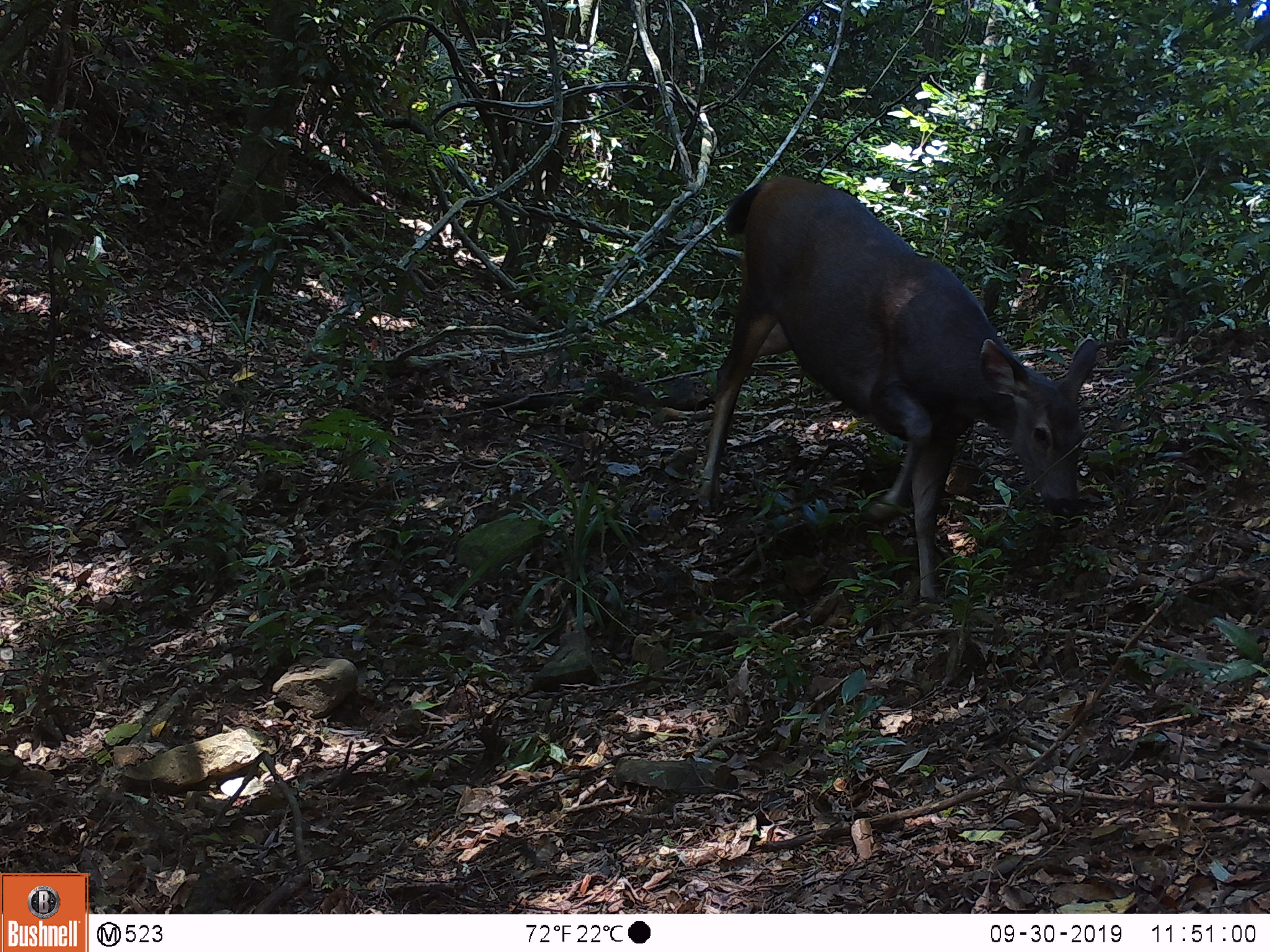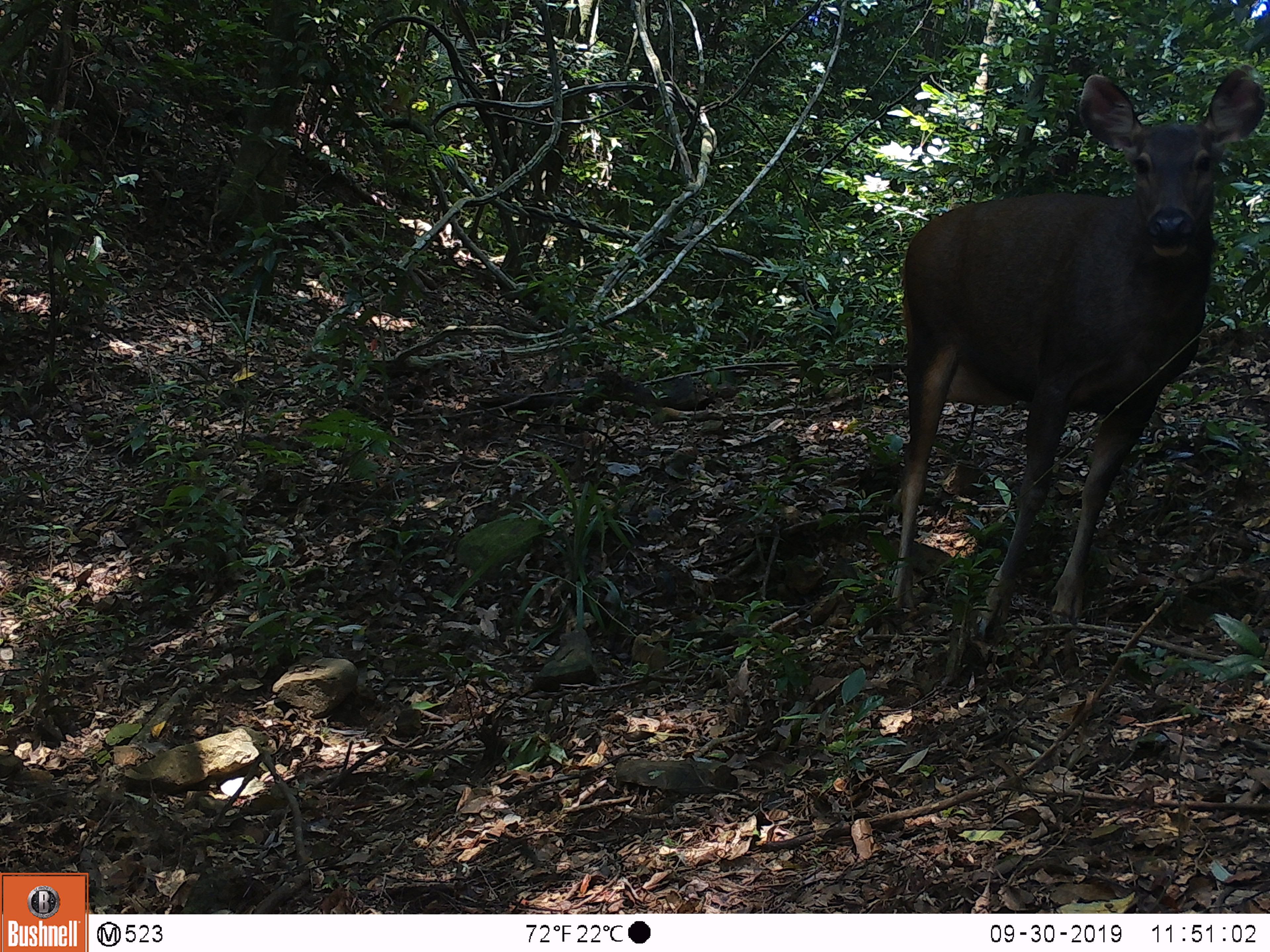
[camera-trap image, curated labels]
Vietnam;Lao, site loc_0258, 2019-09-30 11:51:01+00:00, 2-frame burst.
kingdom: Animalia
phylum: Chordata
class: Mammalia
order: Artiodactyla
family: Cervidae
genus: Rusa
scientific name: Rusa unicolor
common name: sambar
Sambar (Rusa unicolor). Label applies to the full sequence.